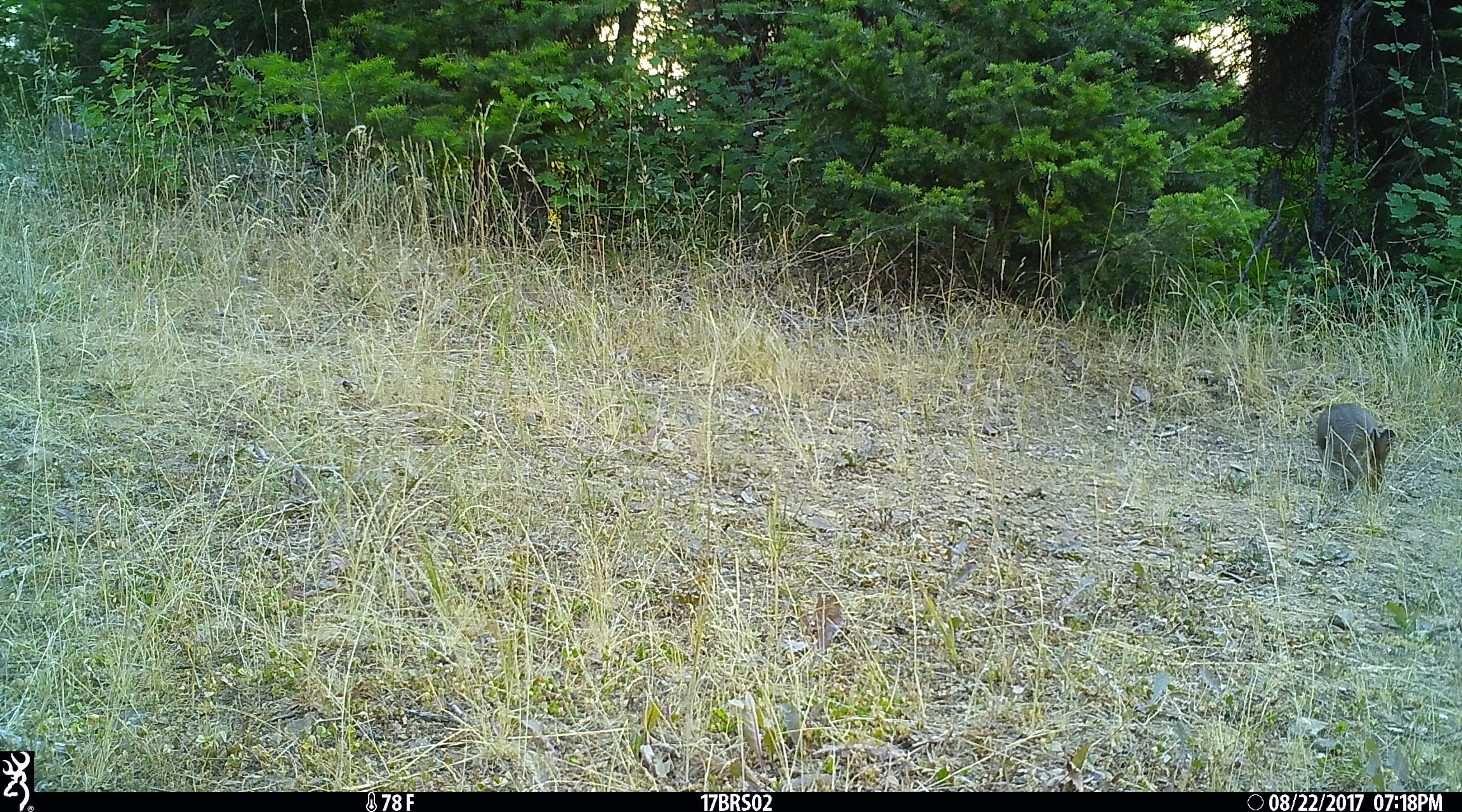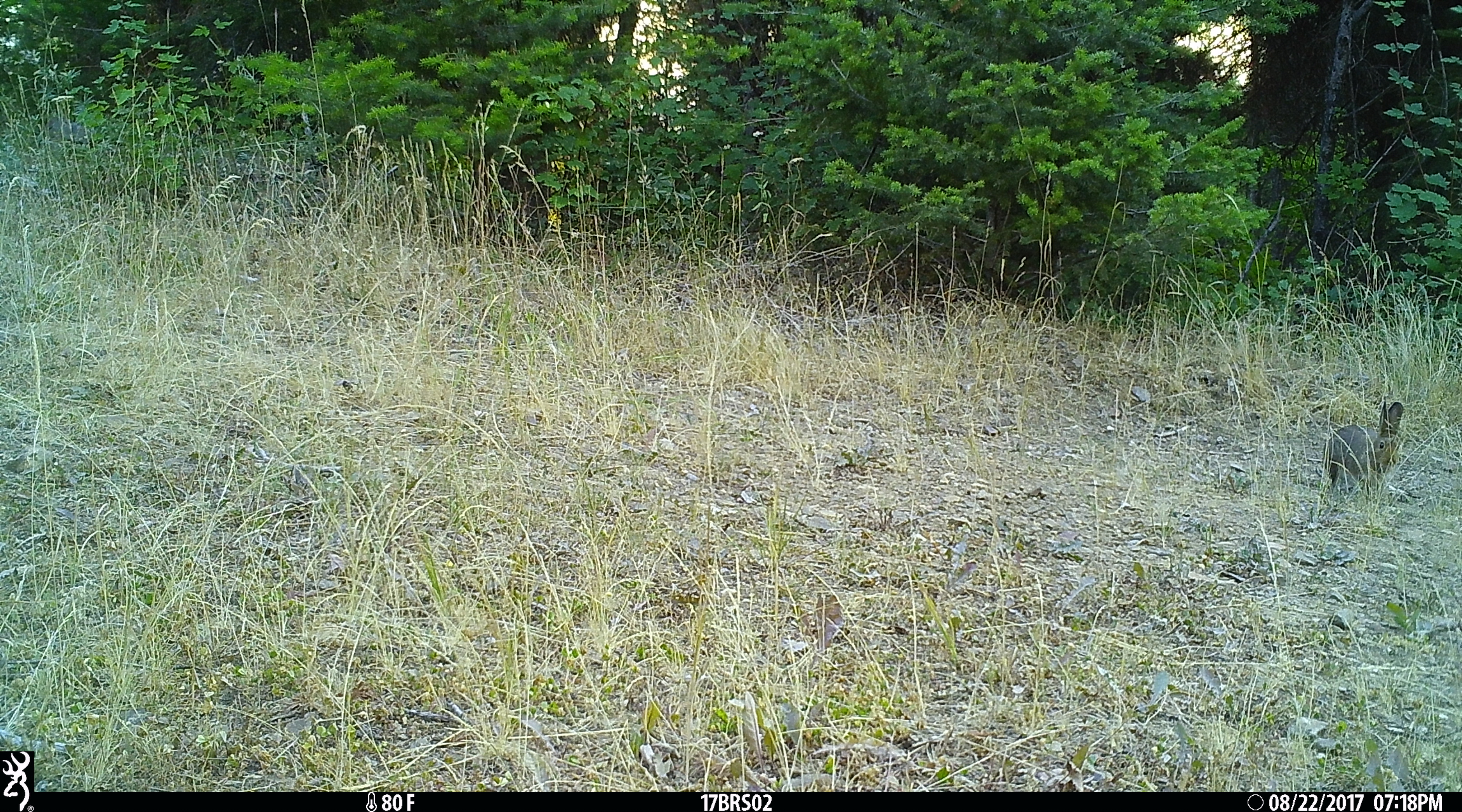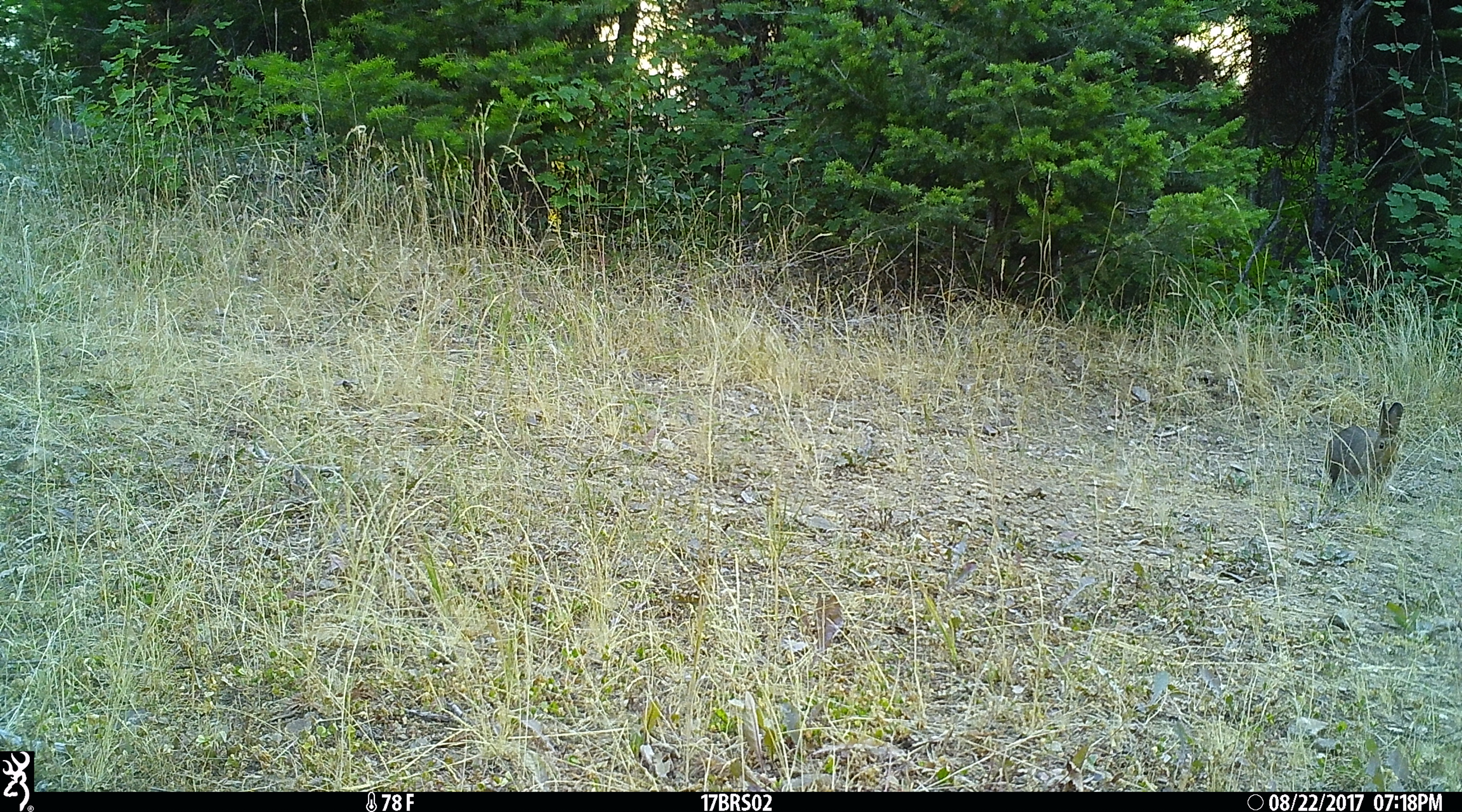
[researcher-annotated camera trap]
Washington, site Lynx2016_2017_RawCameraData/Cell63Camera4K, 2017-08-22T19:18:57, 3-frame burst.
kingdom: Animalia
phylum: Chordata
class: Mammalia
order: Lagomorpha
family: Leporidae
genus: Lepus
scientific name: Lepus americanus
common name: snowshoe hare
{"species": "Lepus americanus (snowshoe hare)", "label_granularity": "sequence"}